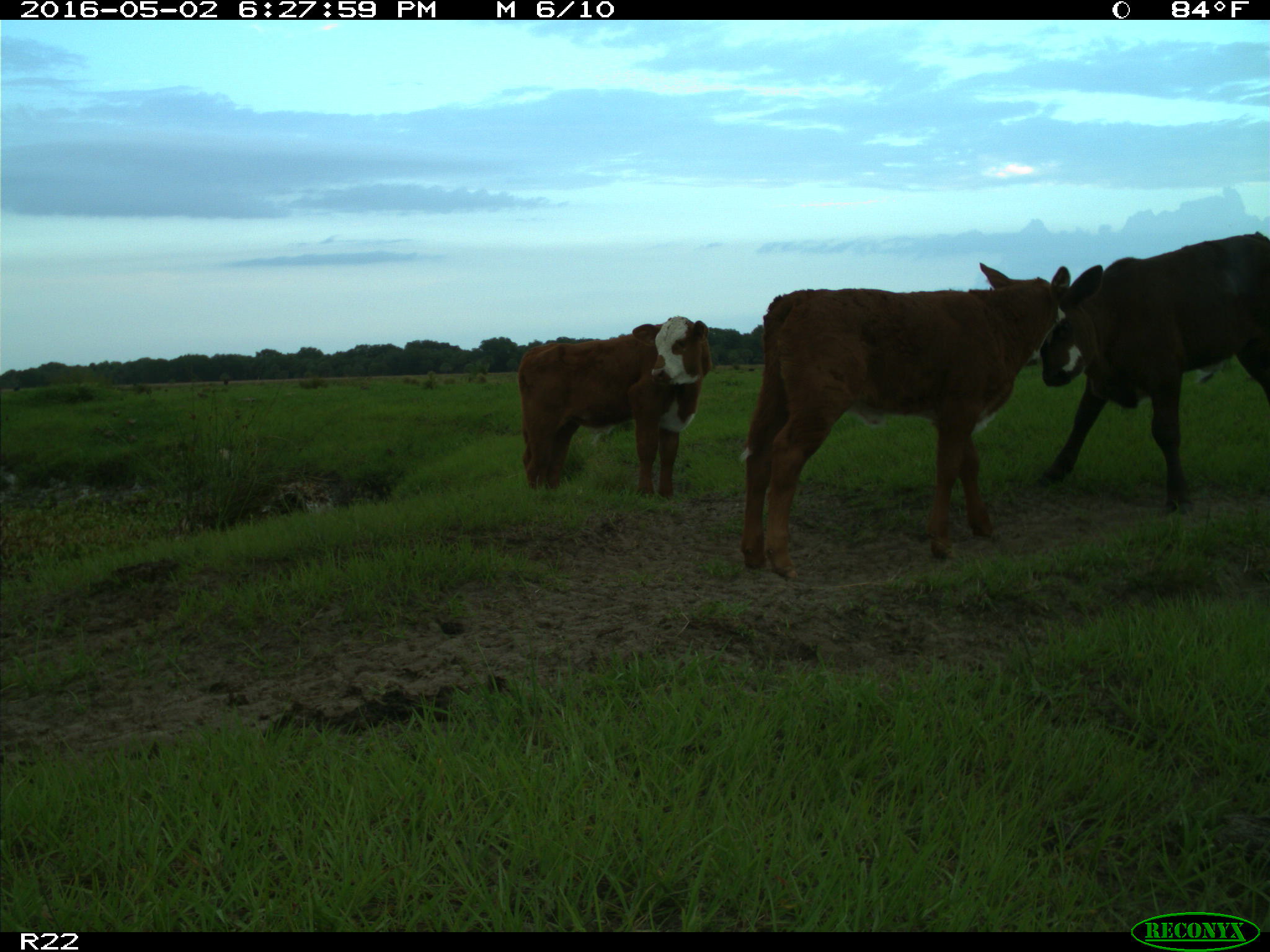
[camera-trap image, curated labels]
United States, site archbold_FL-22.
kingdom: Animalia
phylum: Chordata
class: Mammalia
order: Artiodactyla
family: Bovidae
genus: Bos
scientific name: Bos taurus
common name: domestic cow